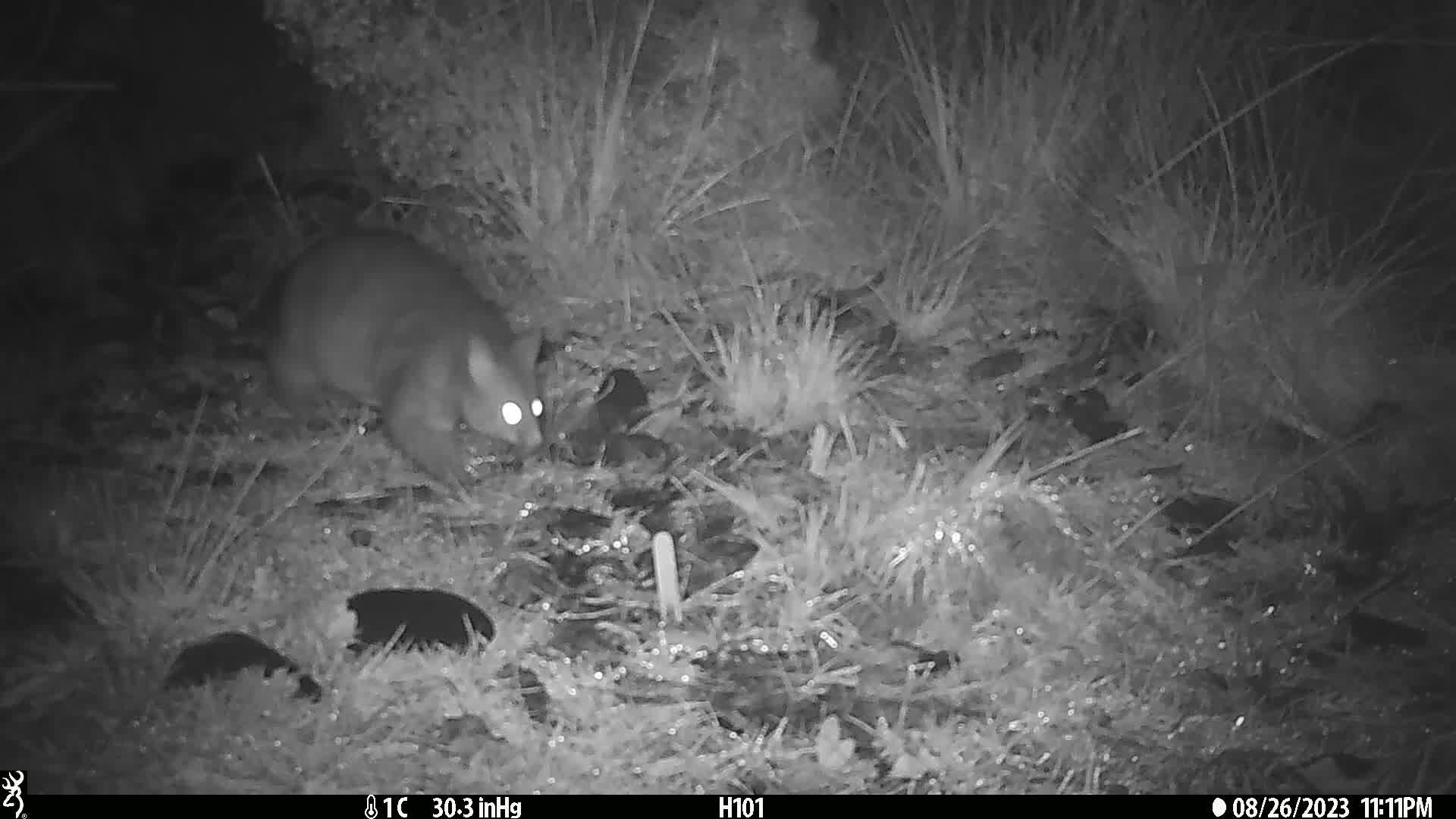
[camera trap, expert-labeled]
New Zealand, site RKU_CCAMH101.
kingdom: Animalia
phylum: Chordata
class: Mammalia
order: Diprotodontia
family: Phalangeridae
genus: Trichosurus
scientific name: Trichosurus vulpecula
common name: common brushtail possum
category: possum